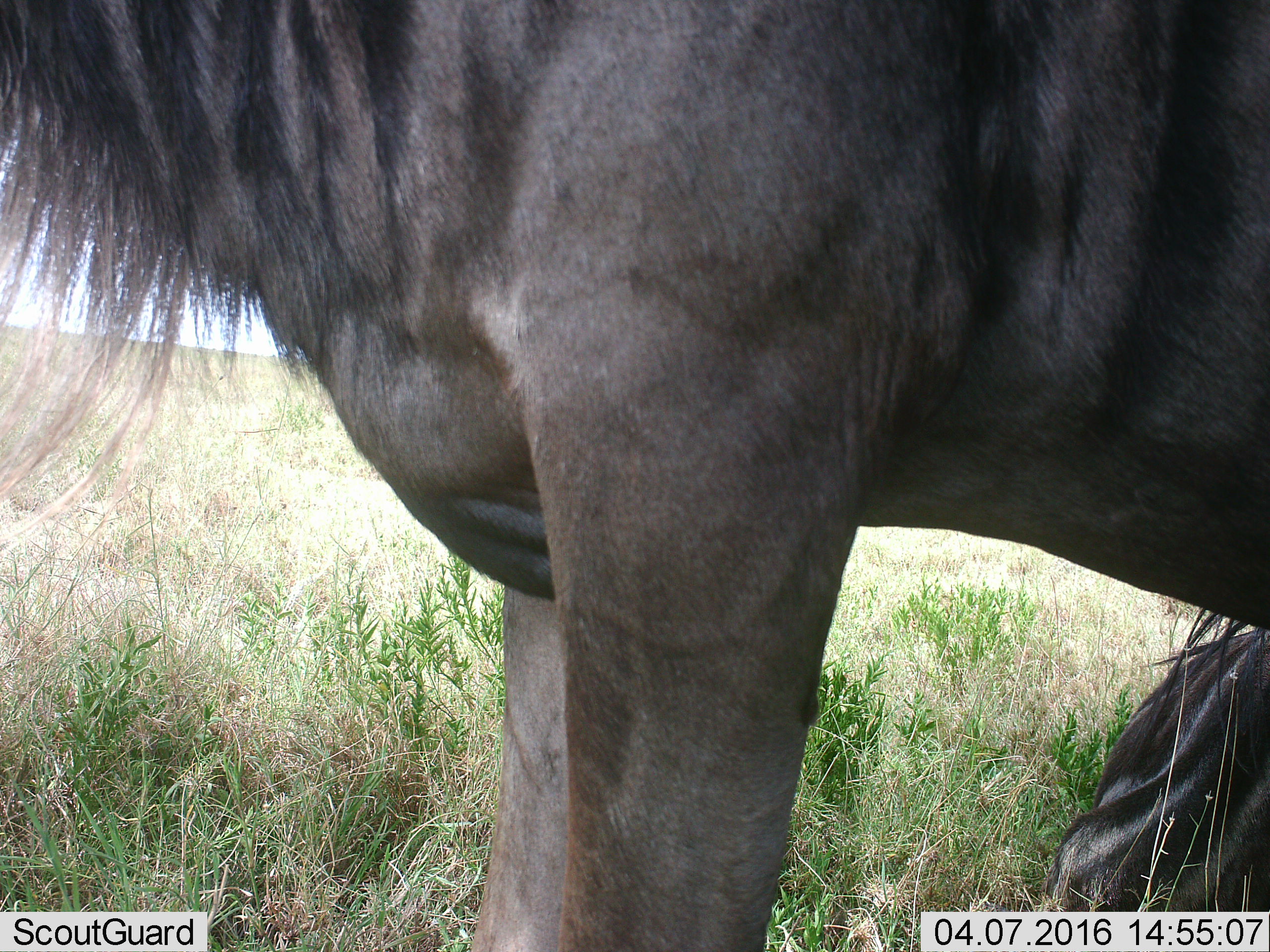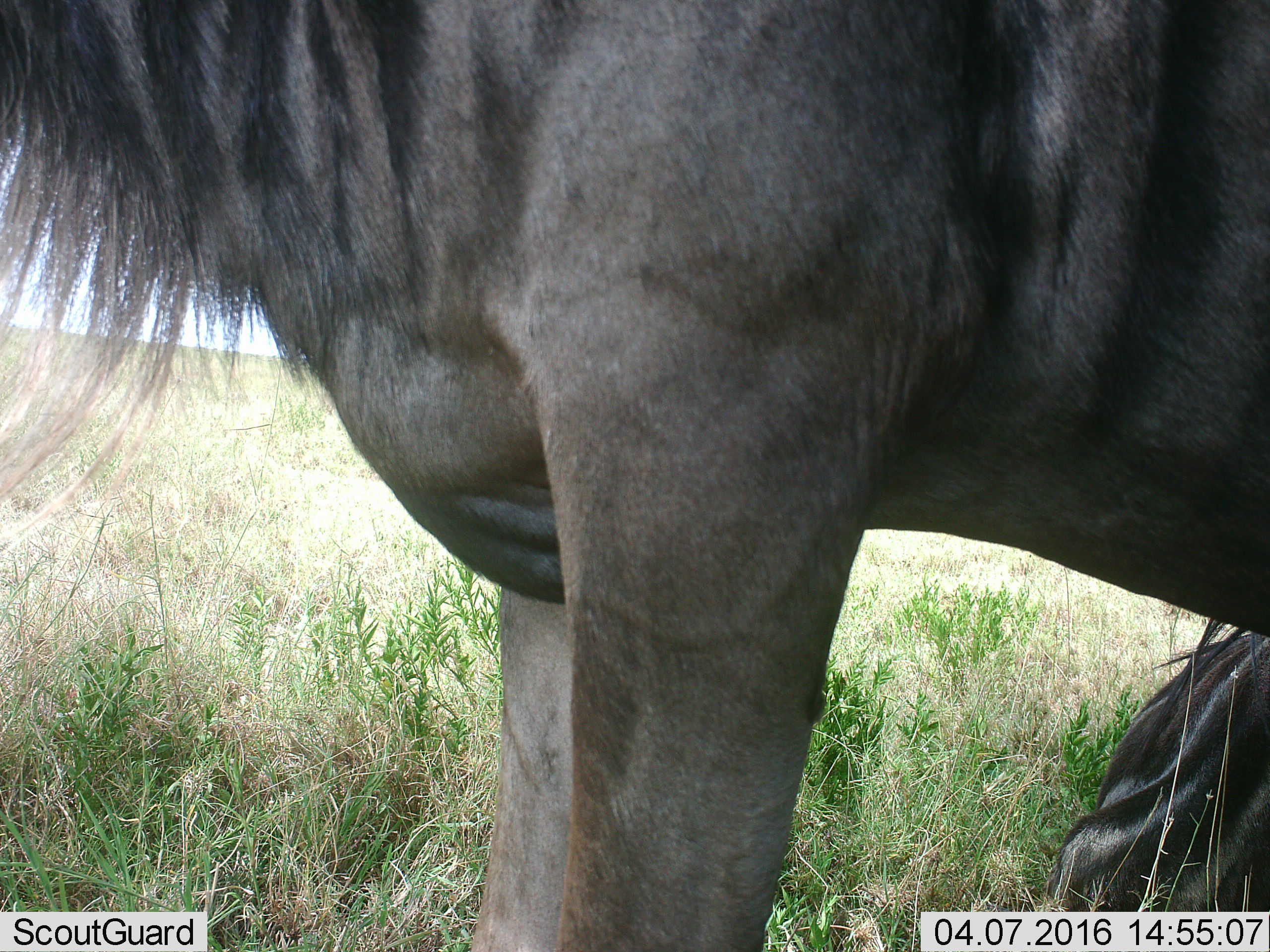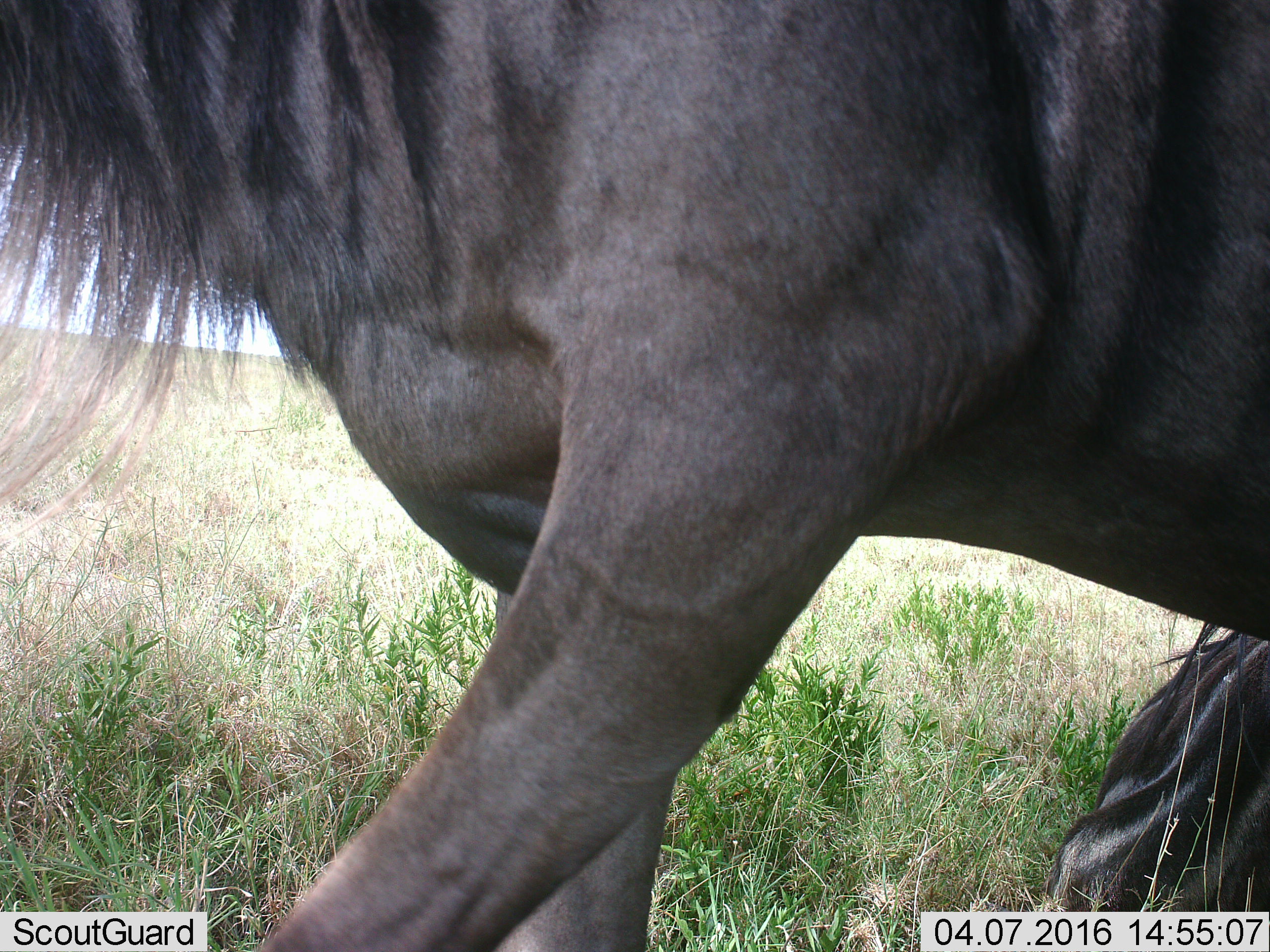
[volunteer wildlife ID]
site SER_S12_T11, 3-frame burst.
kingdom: Animalia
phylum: Chordata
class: Mammalia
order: Artiodactyla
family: Bovidae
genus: Connochaetes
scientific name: Connochaetes taurinus taurinus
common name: blue wildebeest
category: wildebeestblue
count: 2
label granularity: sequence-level